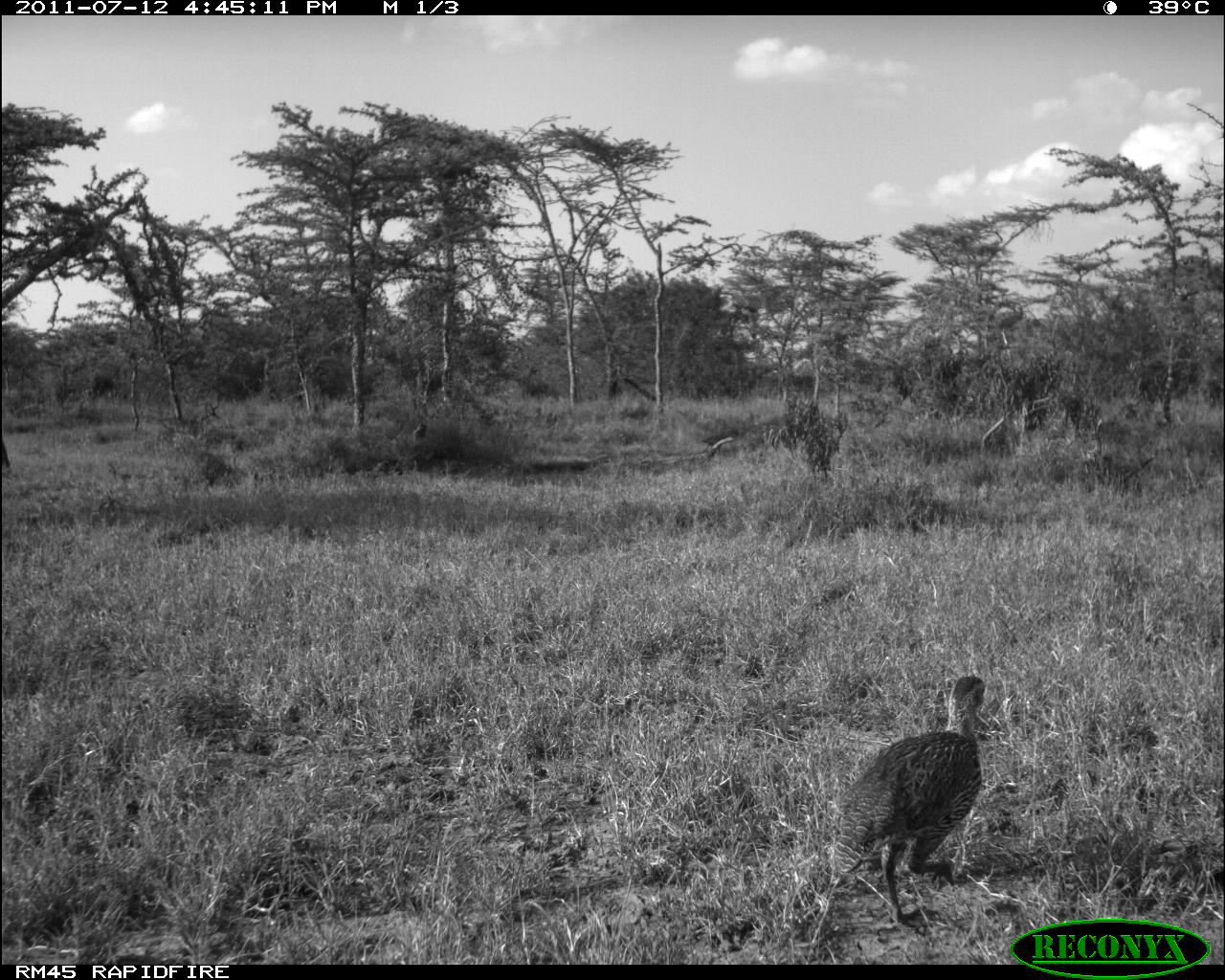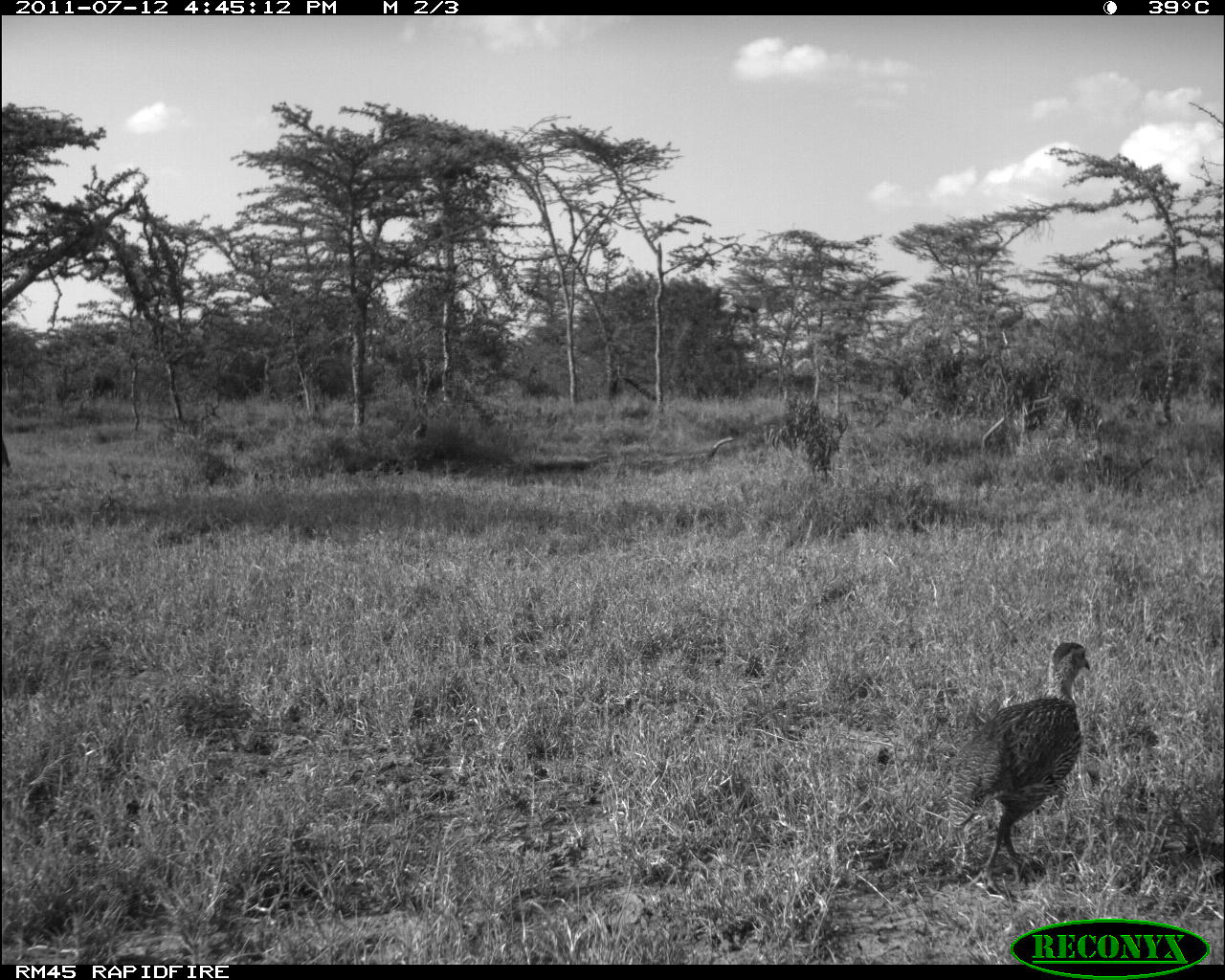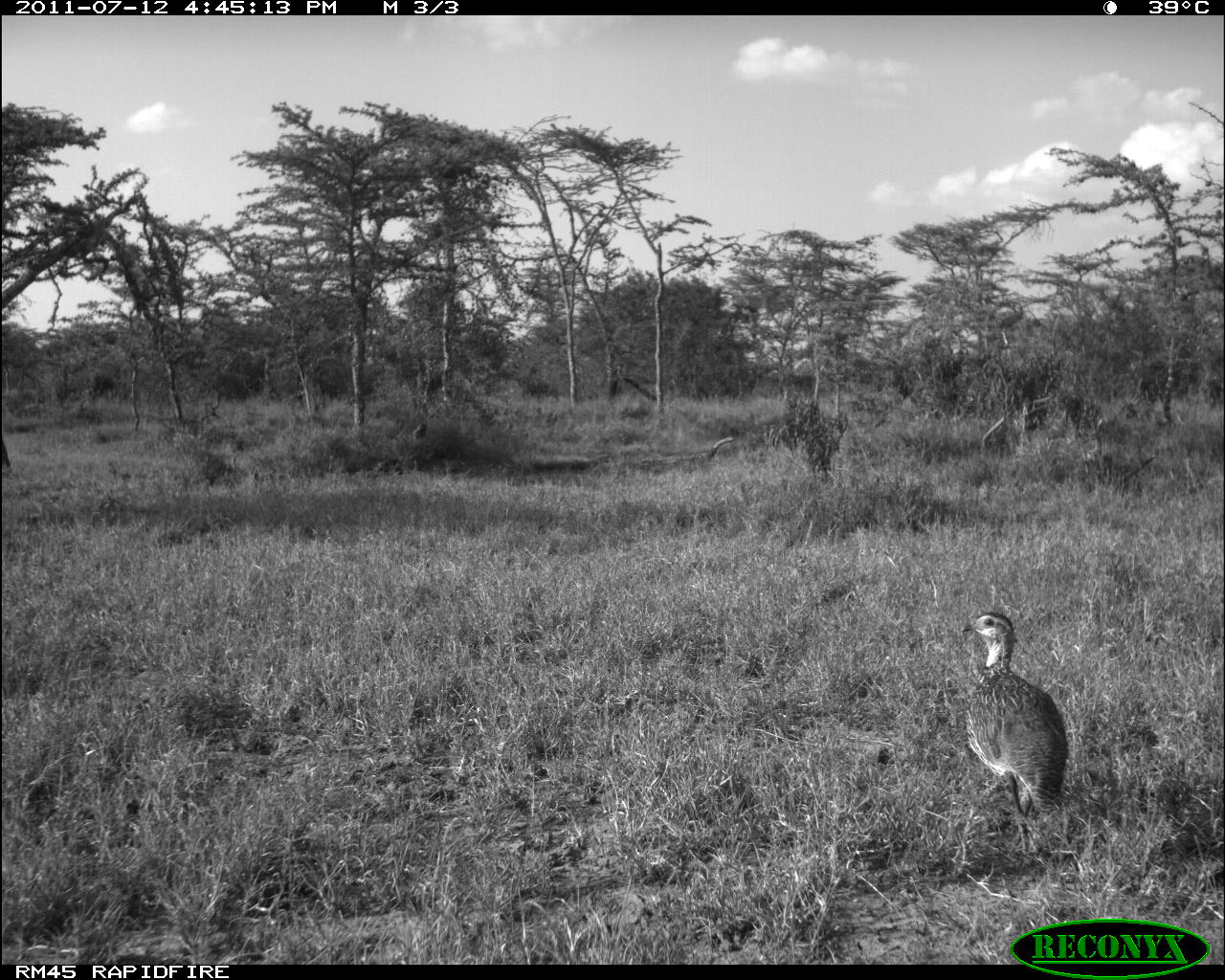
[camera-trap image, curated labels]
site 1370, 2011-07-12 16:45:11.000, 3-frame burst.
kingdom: Animalia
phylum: Chordata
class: Aves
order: Galliformes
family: Phasianidae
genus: Pternistis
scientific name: Pternistis leucoscepus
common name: yellow-necked francolin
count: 1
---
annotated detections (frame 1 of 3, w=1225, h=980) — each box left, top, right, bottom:
pternistis leucoscepus: 825, 675, 994, 931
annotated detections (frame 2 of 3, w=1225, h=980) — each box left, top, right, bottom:
pternistis leucoscepus: 947, 640, 1090, 894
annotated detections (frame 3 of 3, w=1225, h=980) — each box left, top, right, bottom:
pternistis leucoscepus: 960, 611, 1067, 855